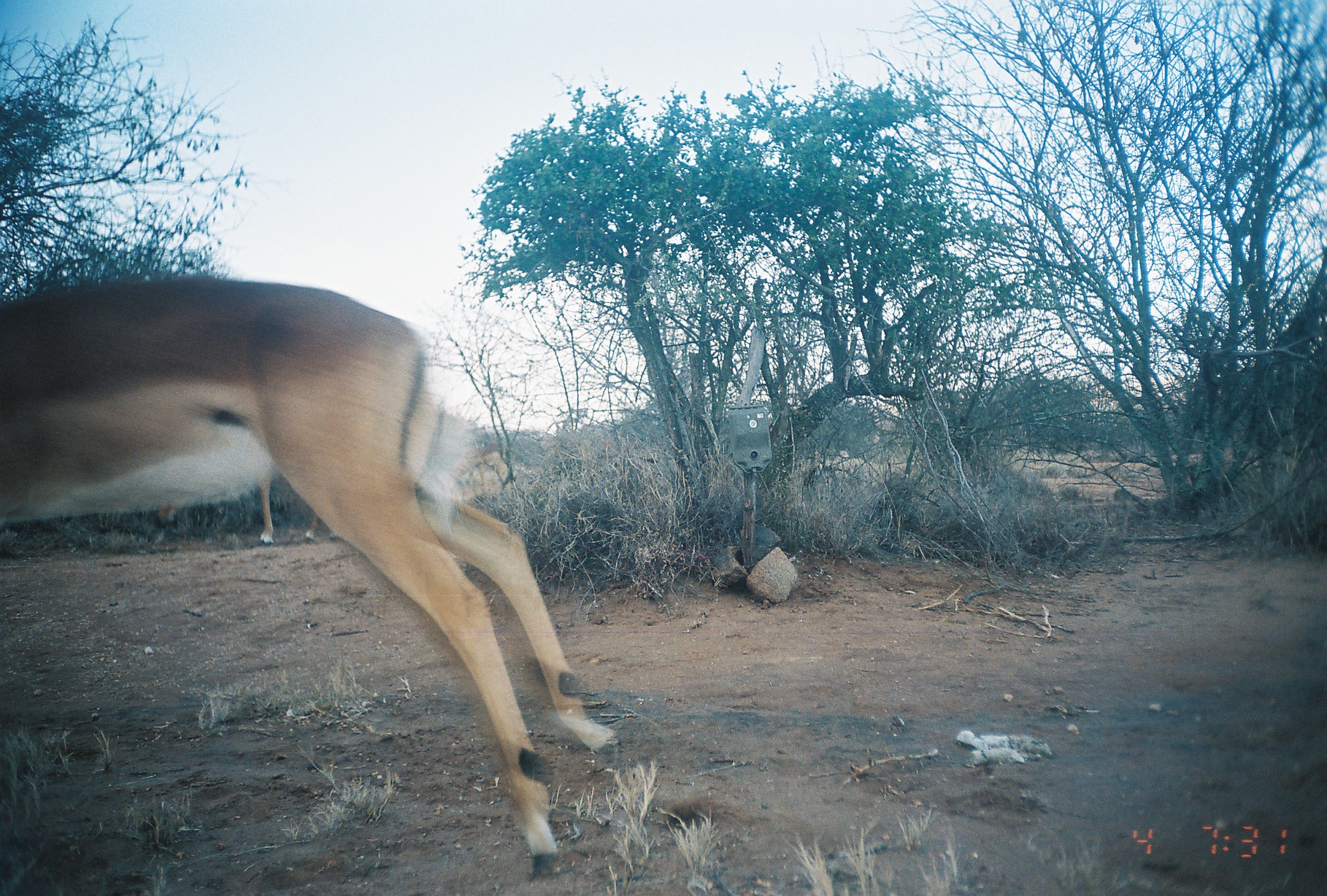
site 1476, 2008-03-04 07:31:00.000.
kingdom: Animalia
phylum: Chordata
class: Mammalia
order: Artiodactyla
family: Bovidae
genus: Aepyceros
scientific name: Aepyceros melampus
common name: impala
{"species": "Aepyceros melampus (impala)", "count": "1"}